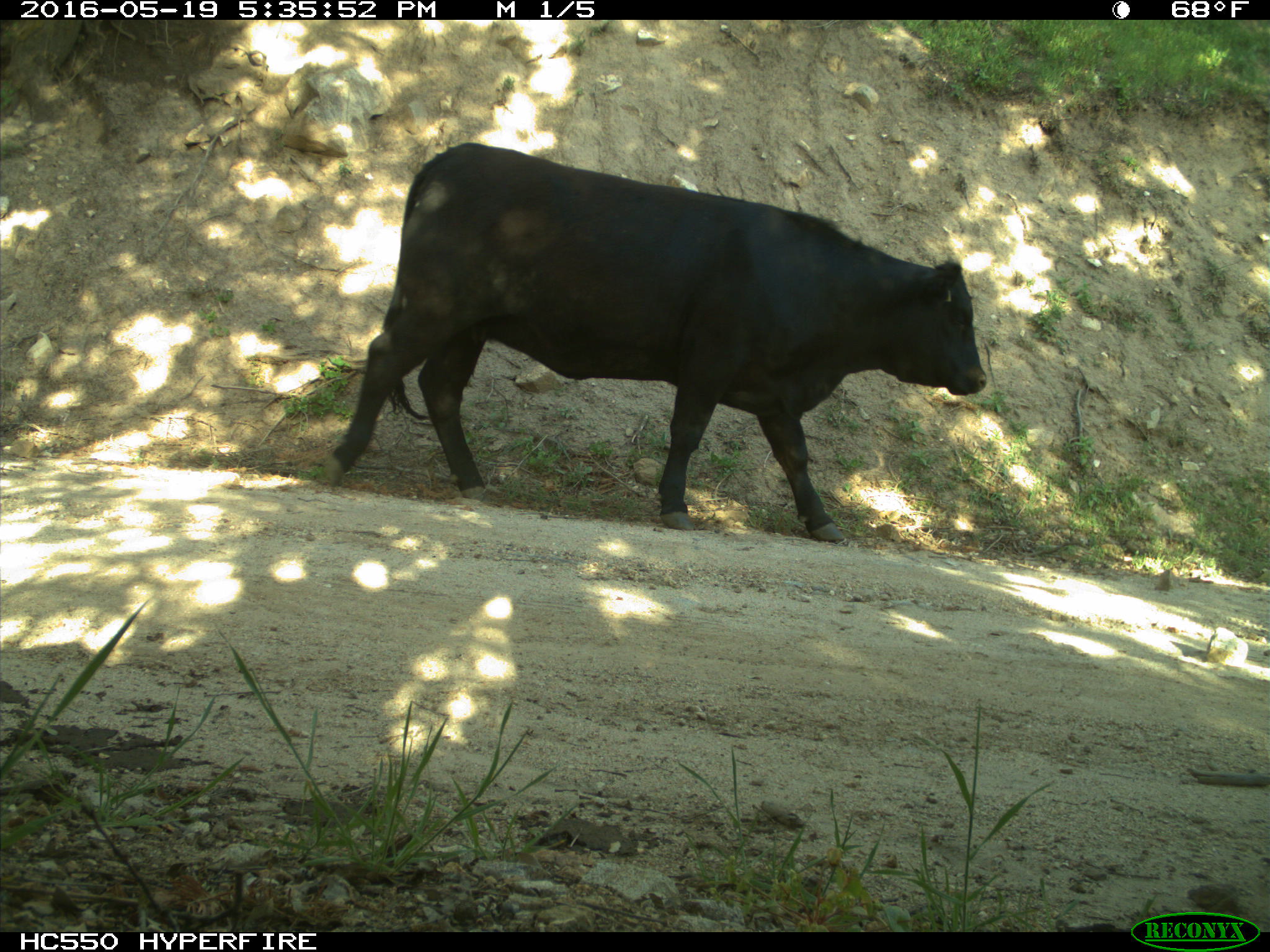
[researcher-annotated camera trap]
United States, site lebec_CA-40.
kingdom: Animalia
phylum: Chordata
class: Mammalia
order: Artiodactyla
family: Bovidae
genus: Bos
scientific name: Bos taurus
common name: domestic cow